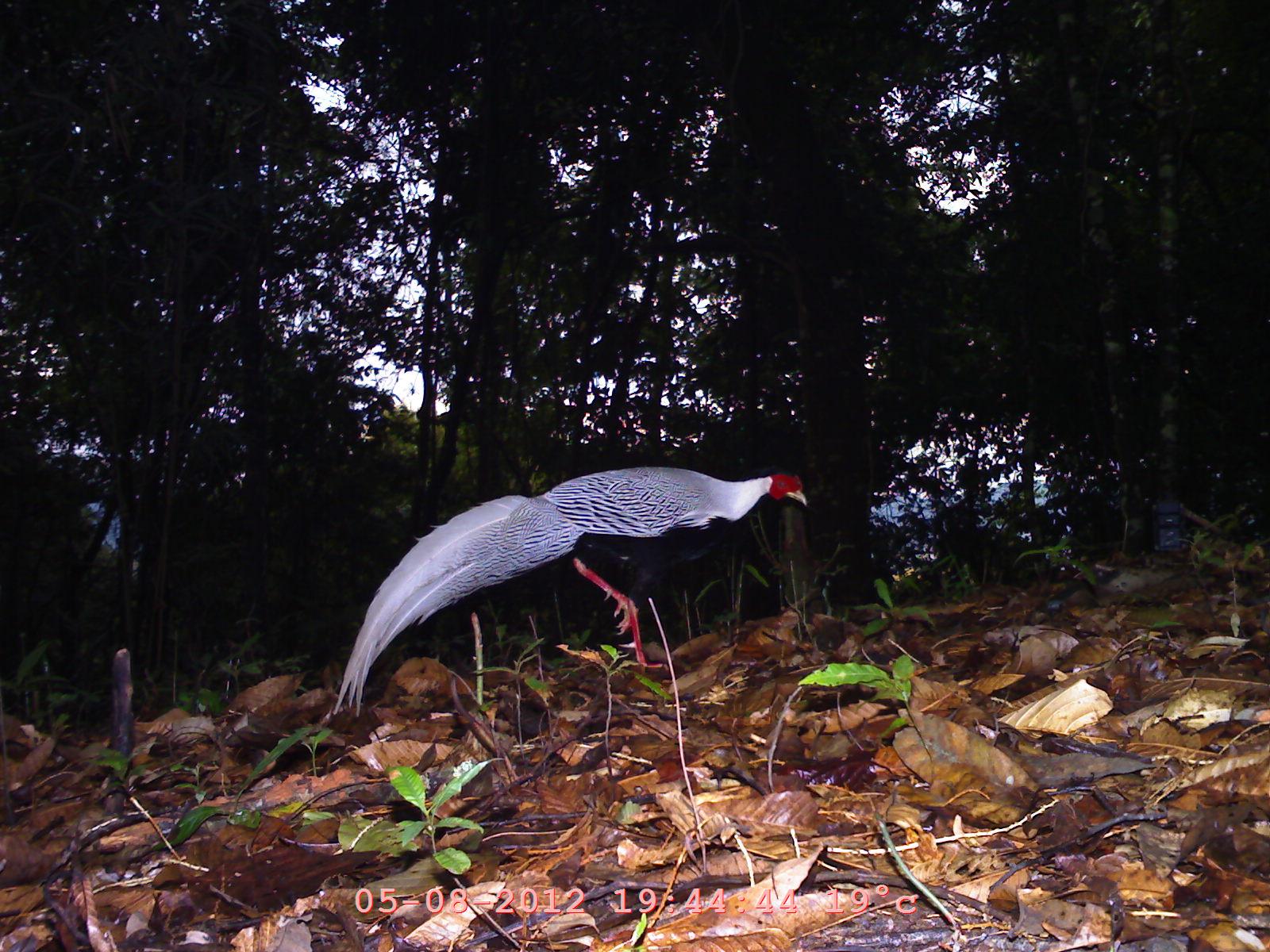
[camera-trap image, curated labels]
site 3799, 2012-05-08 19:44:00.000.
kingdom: Animalia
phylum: Chordata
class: Aves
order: Galliformes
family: Phasianidae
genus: Lophura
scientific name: Lophura nycthemera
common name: silver pheasant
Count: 1.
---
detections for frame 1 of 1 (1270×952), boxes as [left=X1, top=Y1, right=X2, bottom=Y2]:
lophura nycthemera: [left=333, top=454, right=809, bottom=718]